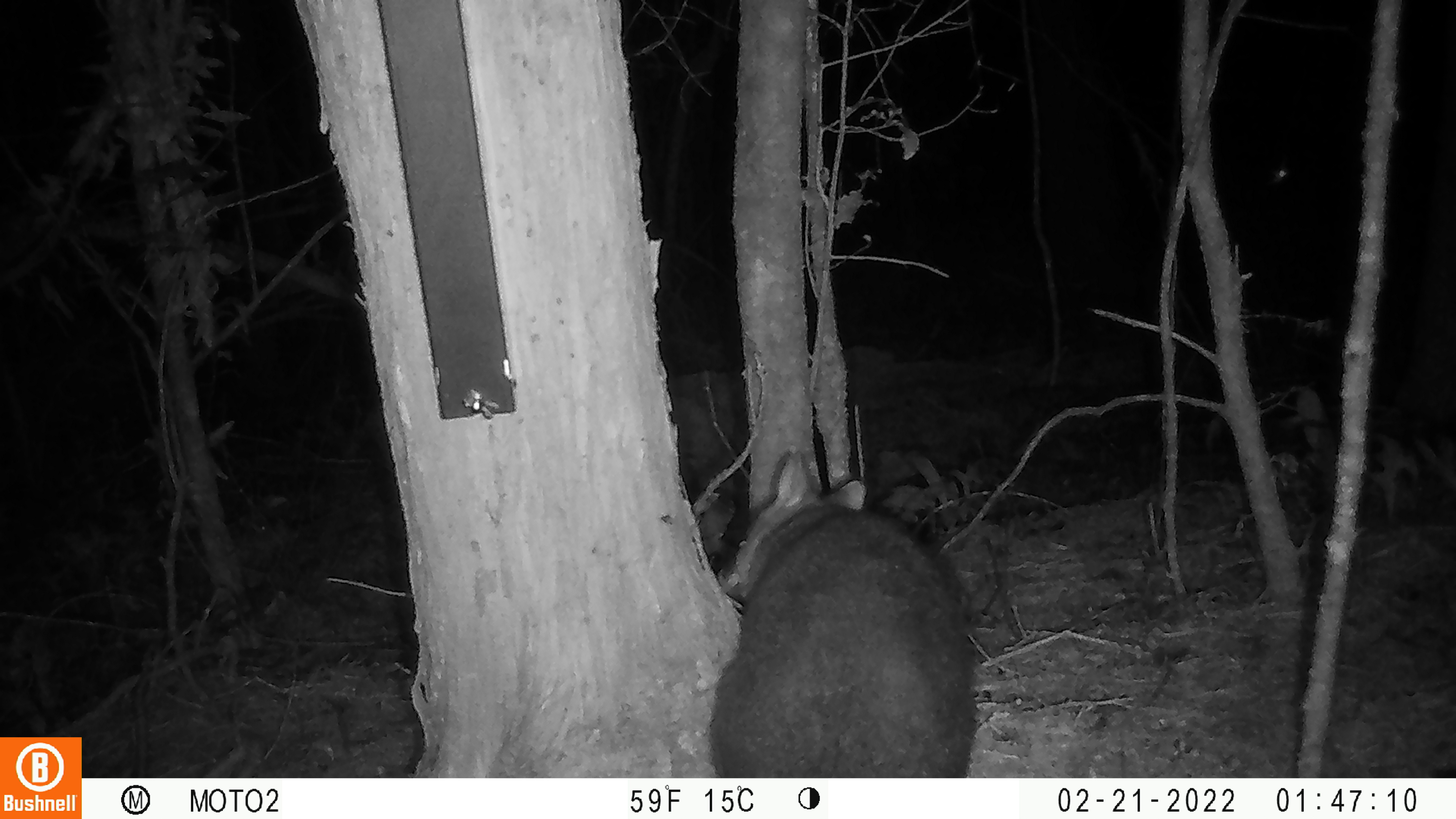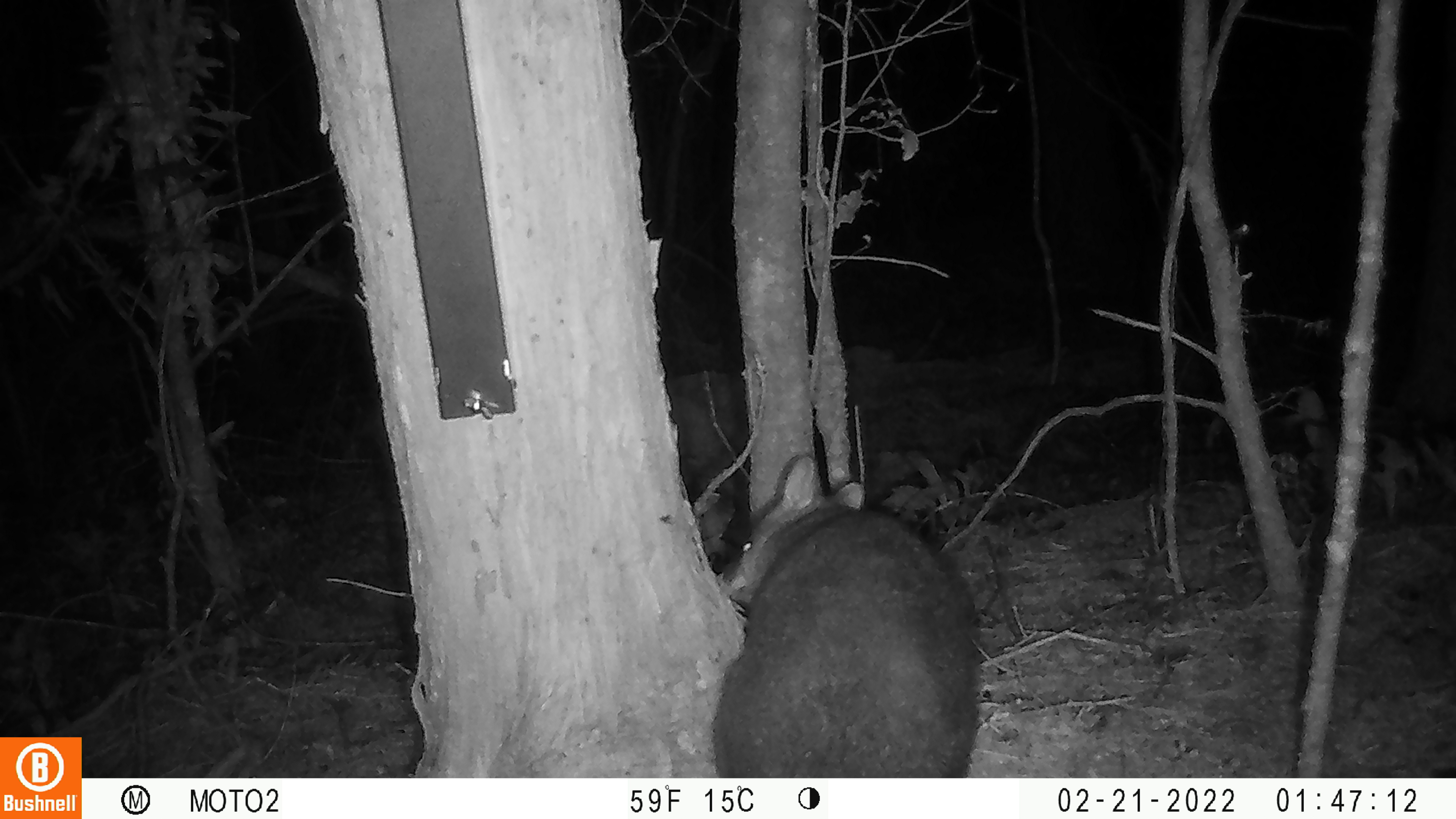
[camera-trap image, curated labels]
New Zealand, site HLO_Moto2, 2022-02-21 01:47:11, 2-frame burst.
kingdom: Animalia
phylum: Chordata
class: Mammalia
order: Diprotodontia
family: Phalangeridae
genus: Trichosurus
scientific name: Trichosurus vulpecula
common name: common brushtail possum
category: possum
Possum (common brushtail possum) (Trichosurus vulpecula).